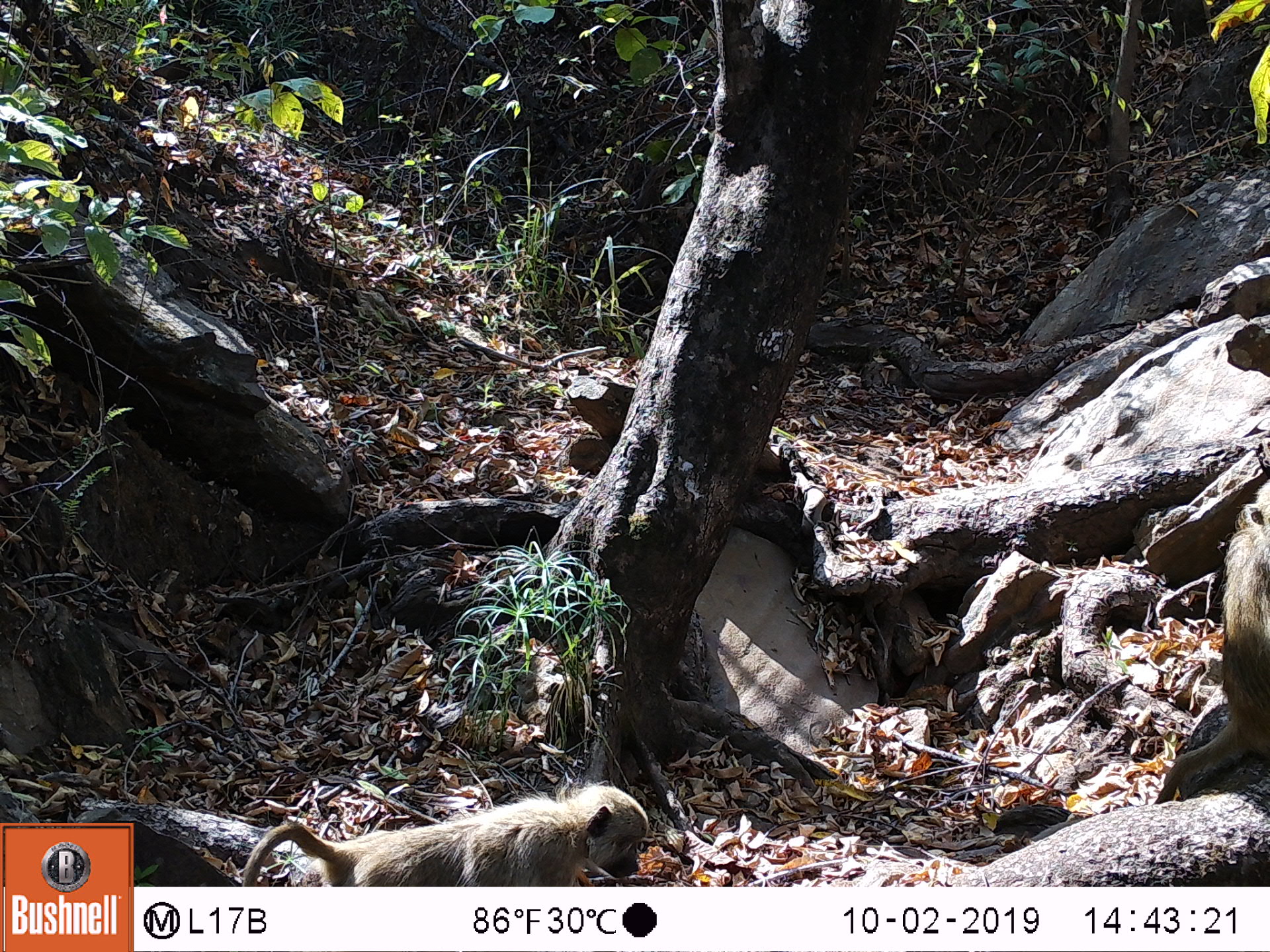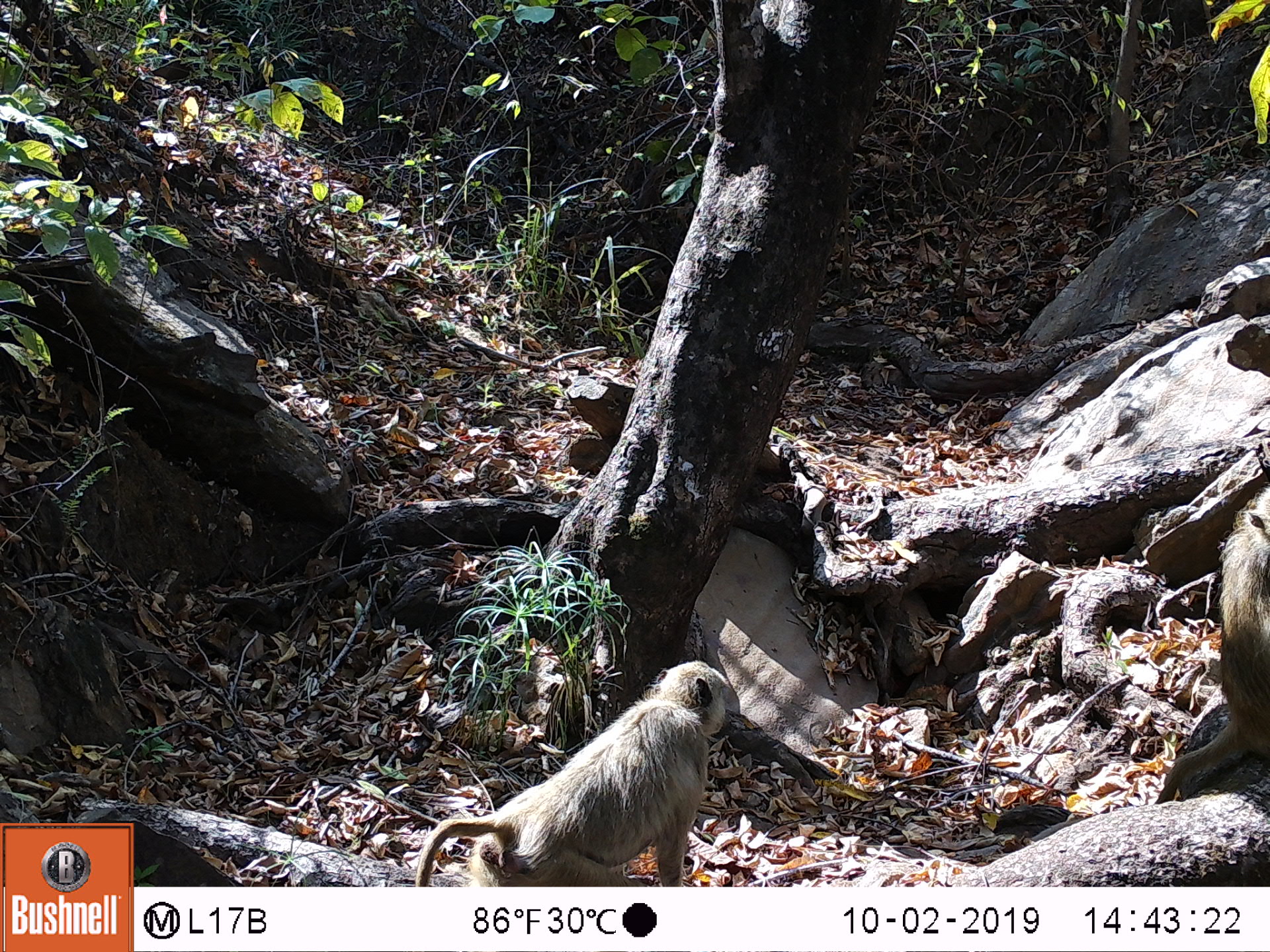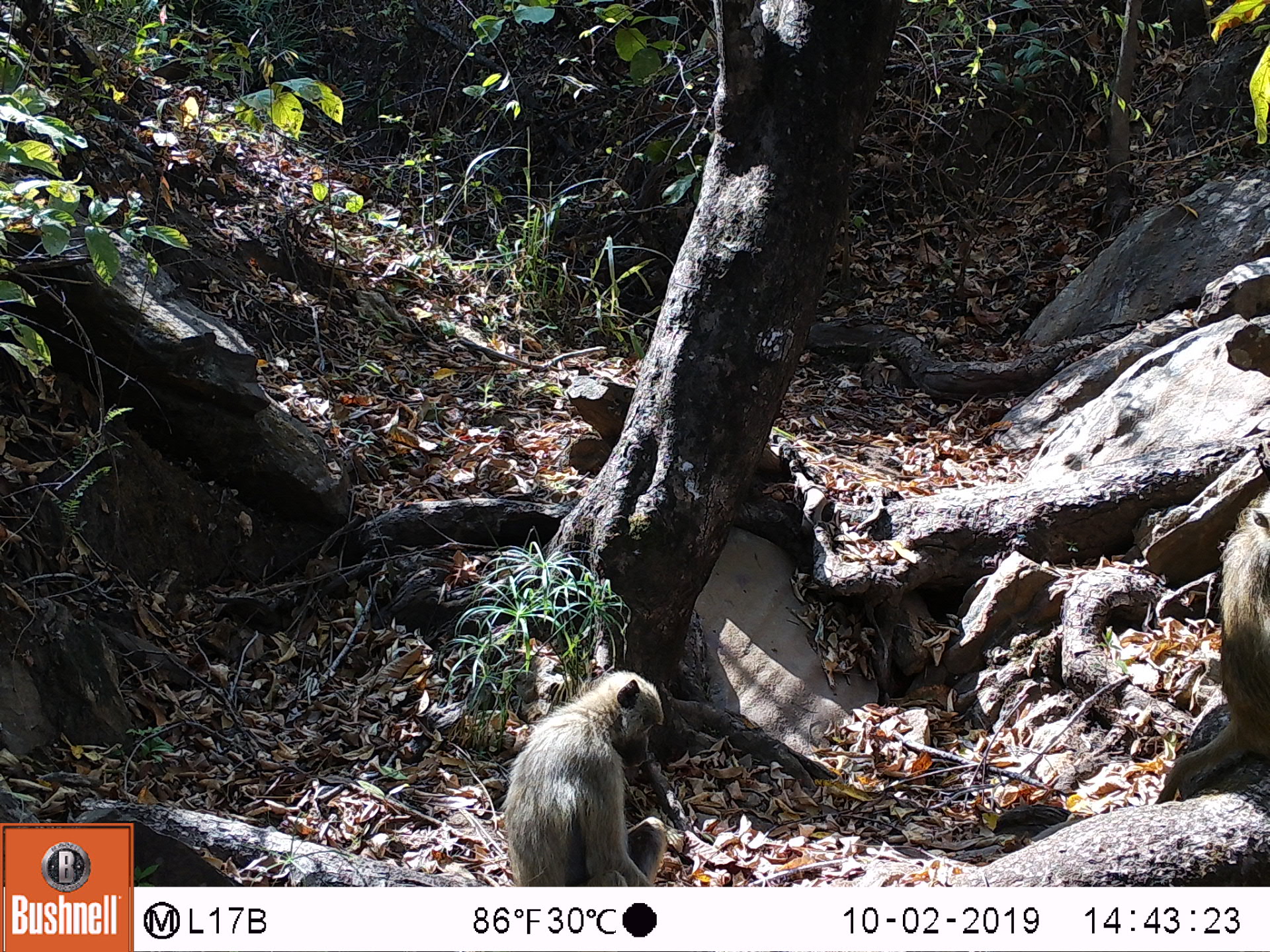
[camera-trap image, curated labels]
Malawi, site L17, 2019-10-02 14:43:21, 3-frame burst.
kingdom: Animalia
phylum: Chordata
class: Mammalia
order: Primates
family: Cercopithecidae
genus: Papio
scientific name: Papio cynocephalus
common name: yellow baboon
Yellow baboon (Papio cynocephalus), count 2.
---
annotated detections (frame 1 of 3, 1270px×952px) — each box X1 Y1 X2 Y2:
yellow baboon: 231 782 649 882; 1157 483 1262 801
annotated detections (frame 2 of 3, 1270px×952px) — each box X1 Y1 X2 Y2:
yellow baboon: 416 658 735 882; 1150 486 1262 814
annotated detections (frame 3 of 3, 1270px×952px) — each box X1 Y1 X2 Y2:
yellow baboon: 501 666 679 883; 1157 501 1262 794